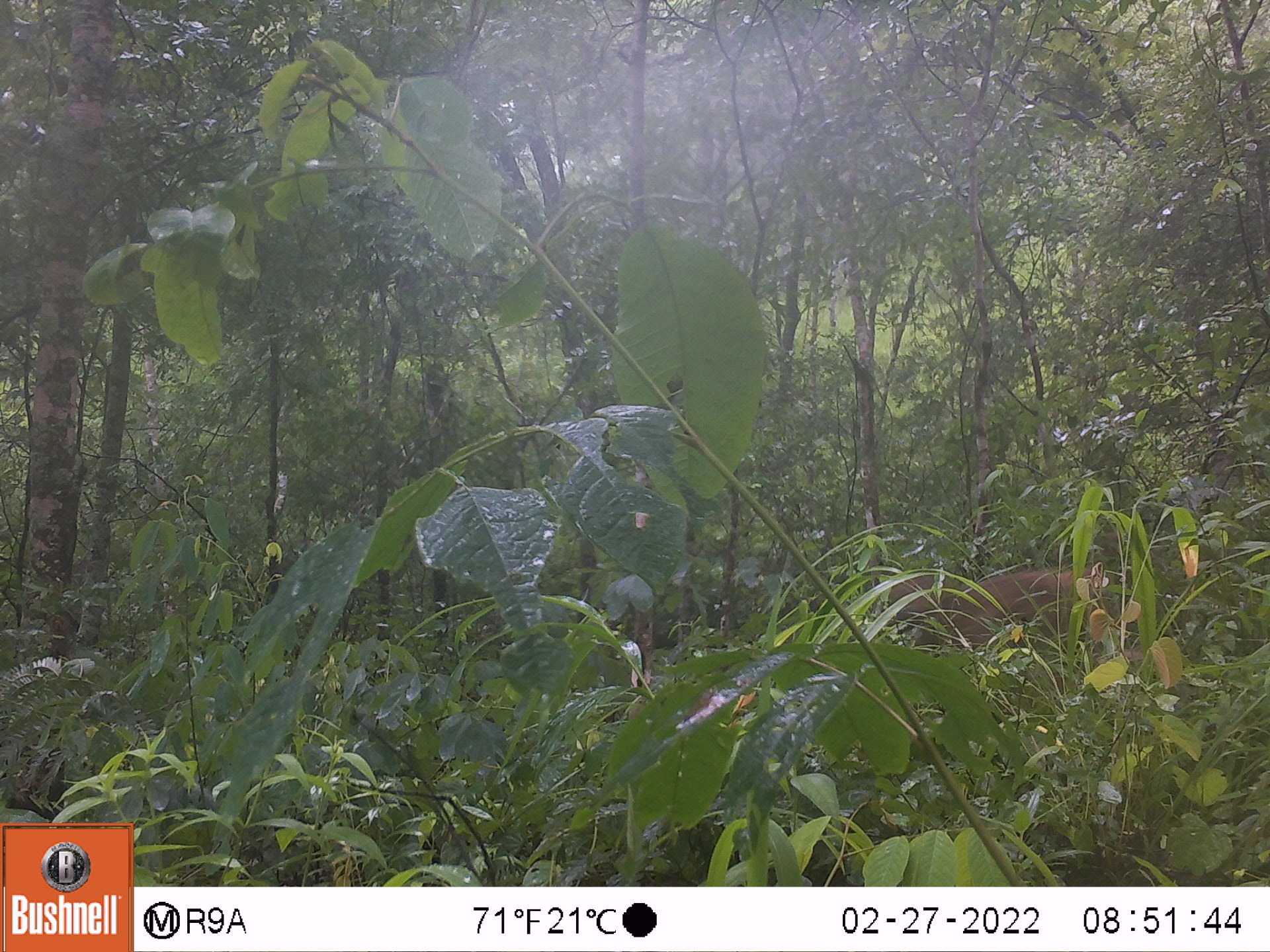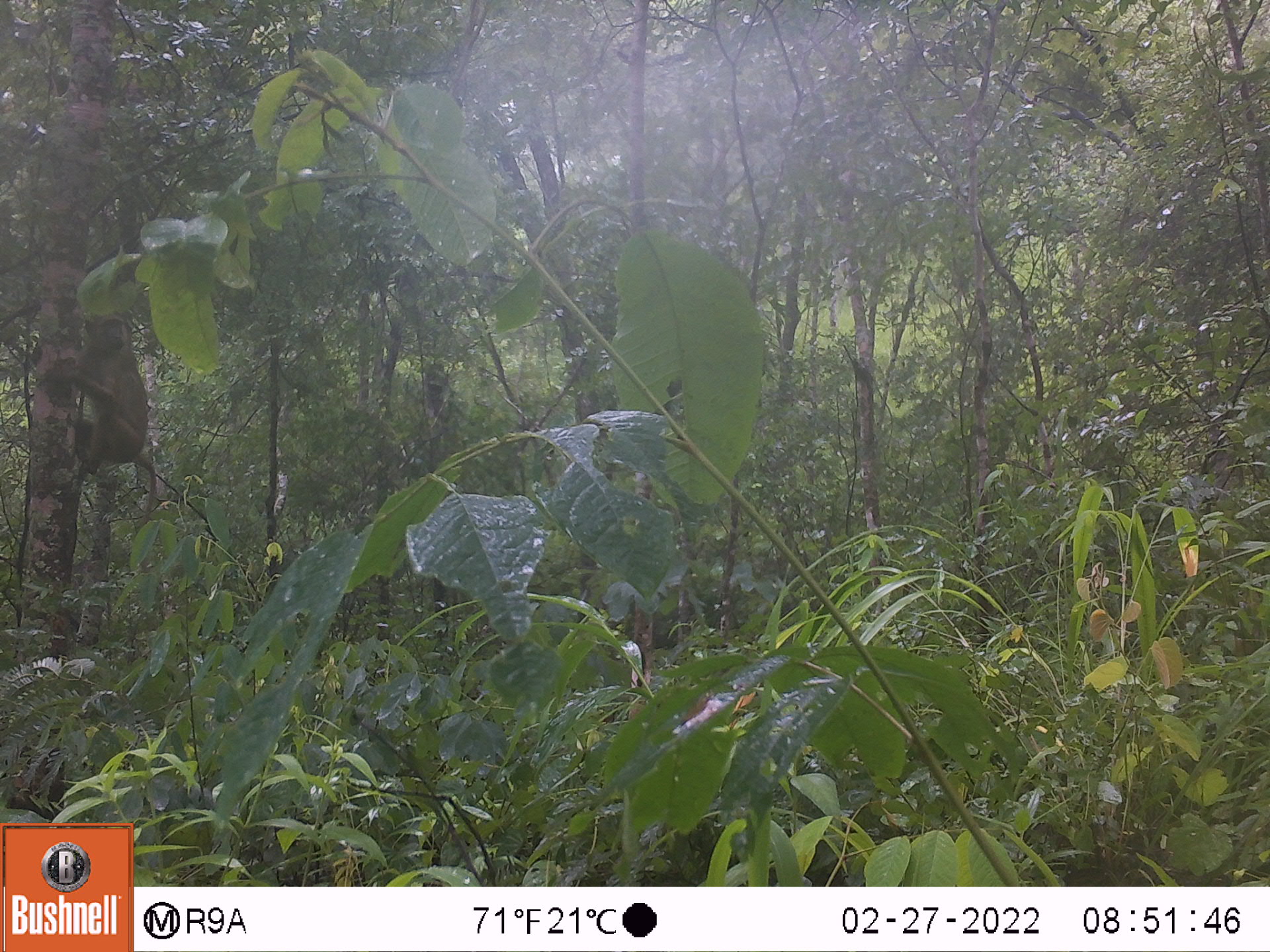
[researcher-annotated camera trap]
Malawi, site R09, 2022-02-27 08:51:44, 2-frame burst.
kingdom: Animalia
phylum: Chordata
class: Mammalia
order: Primates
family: Cercopithecidae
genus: Papio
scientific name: Papio cynocephalus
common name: yellow baboon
Yellow baboon (Papio cynocephalus), count 1.